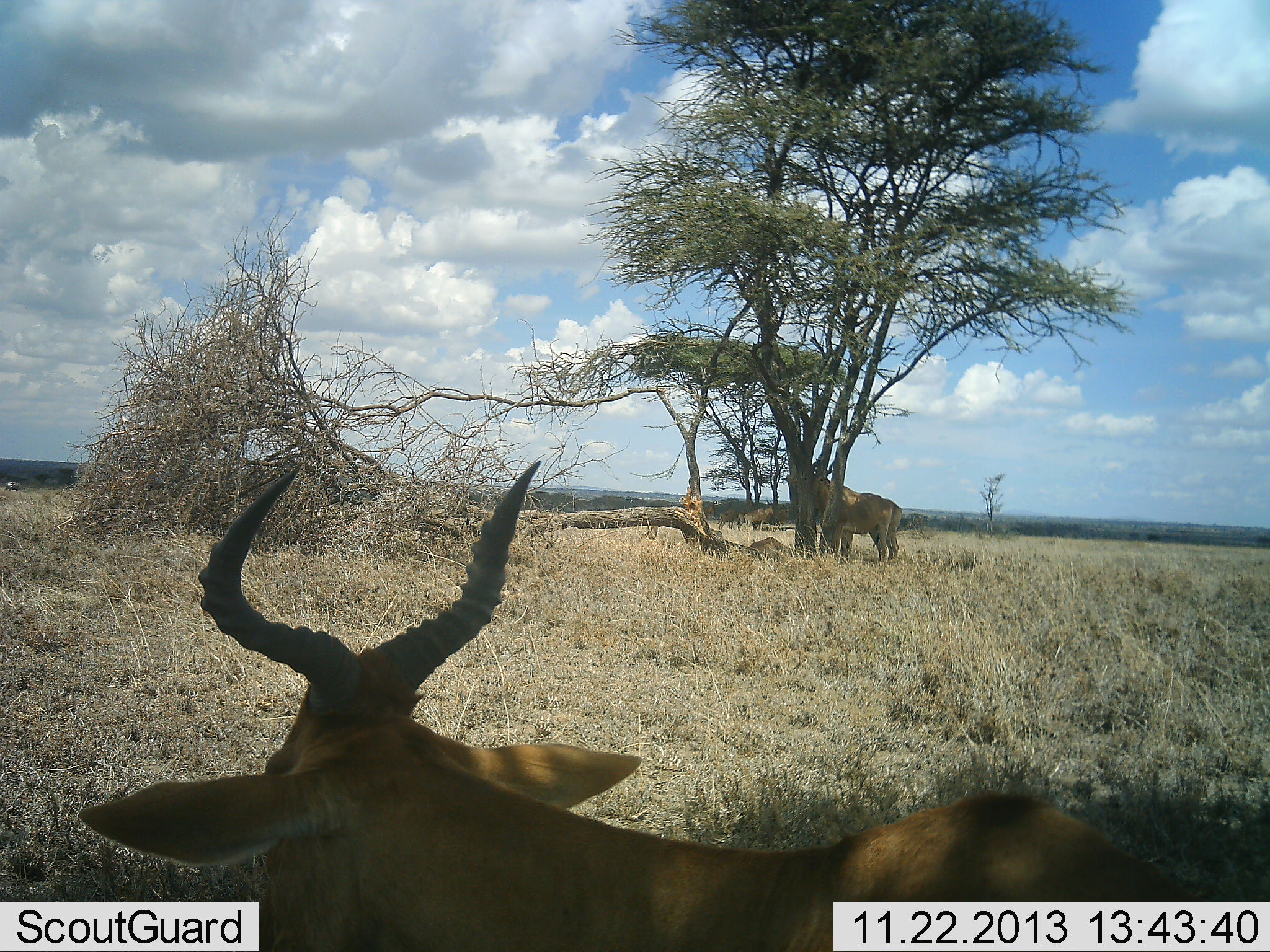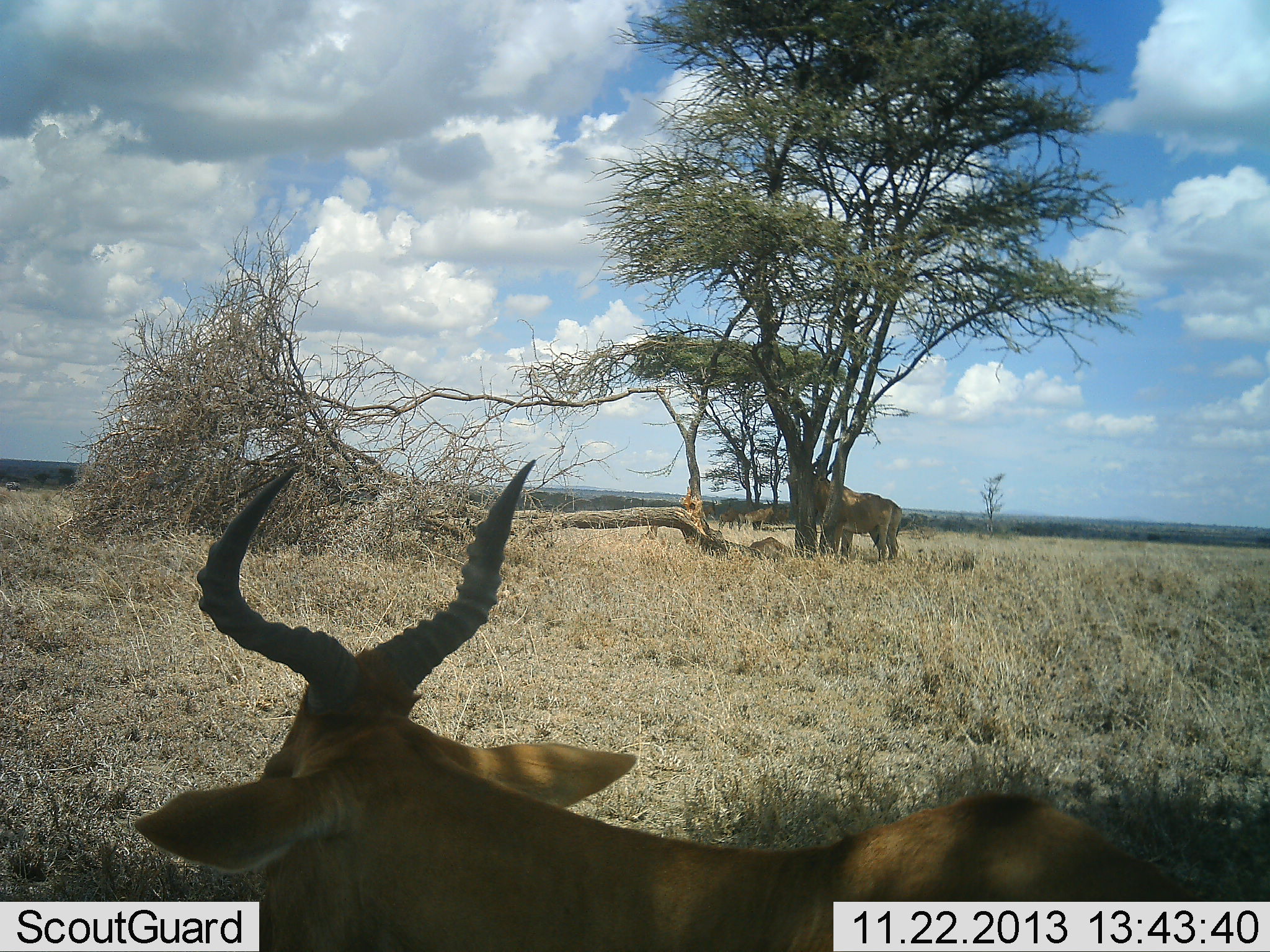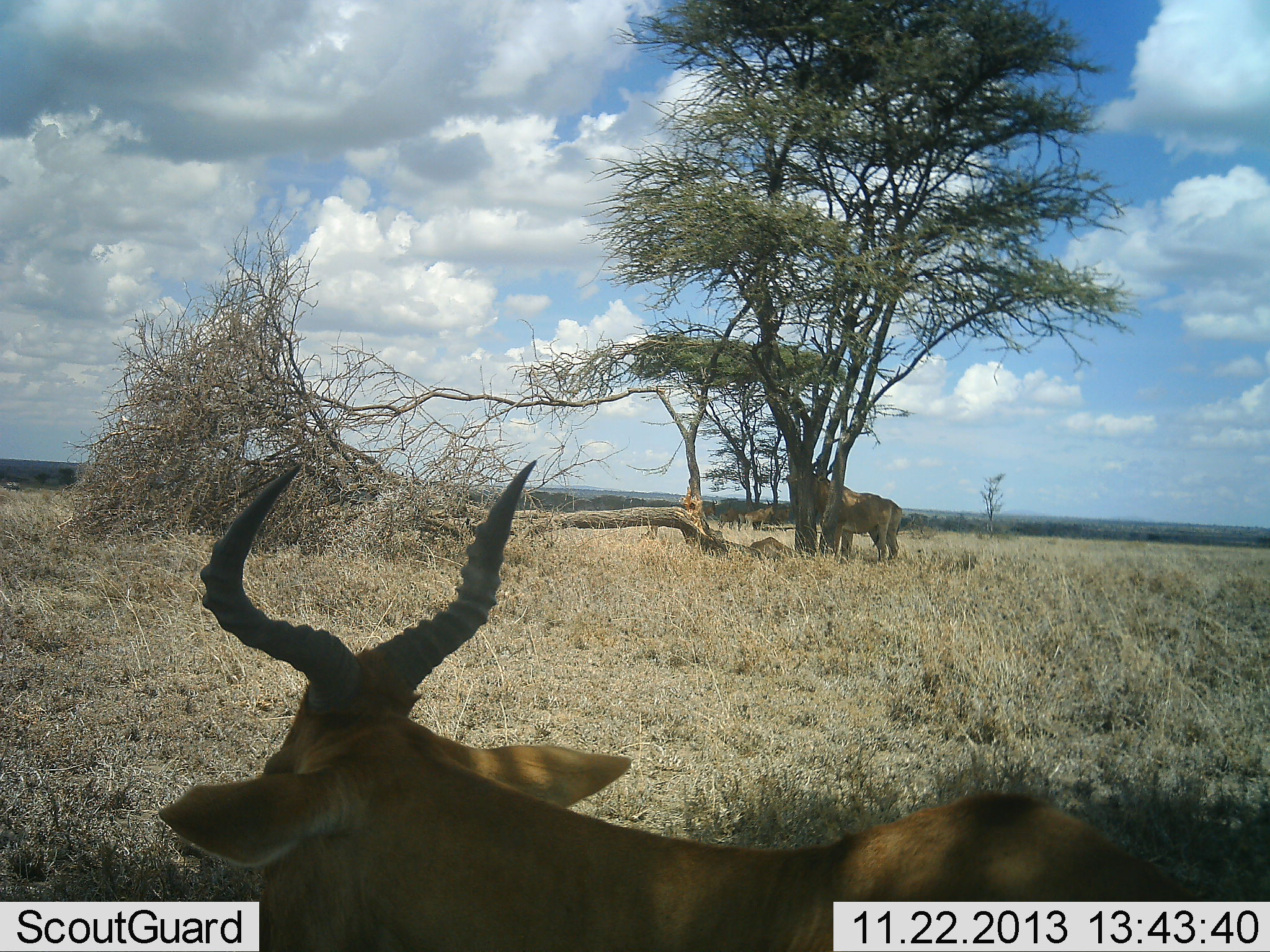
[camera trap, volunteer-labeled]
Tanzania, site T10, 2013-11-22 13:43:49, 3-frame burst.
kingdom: Animalia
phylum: Chordata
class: Mammalia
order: Artiodactyla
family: Bovidae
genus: Alcelaphus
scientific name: Alcelaphus buselaphus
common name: hartebeest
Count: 2.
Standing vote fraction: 91%.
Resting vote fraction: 55%.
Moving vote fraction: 0%.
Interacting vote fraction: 0%.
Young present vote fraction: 0%.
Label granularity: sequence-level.